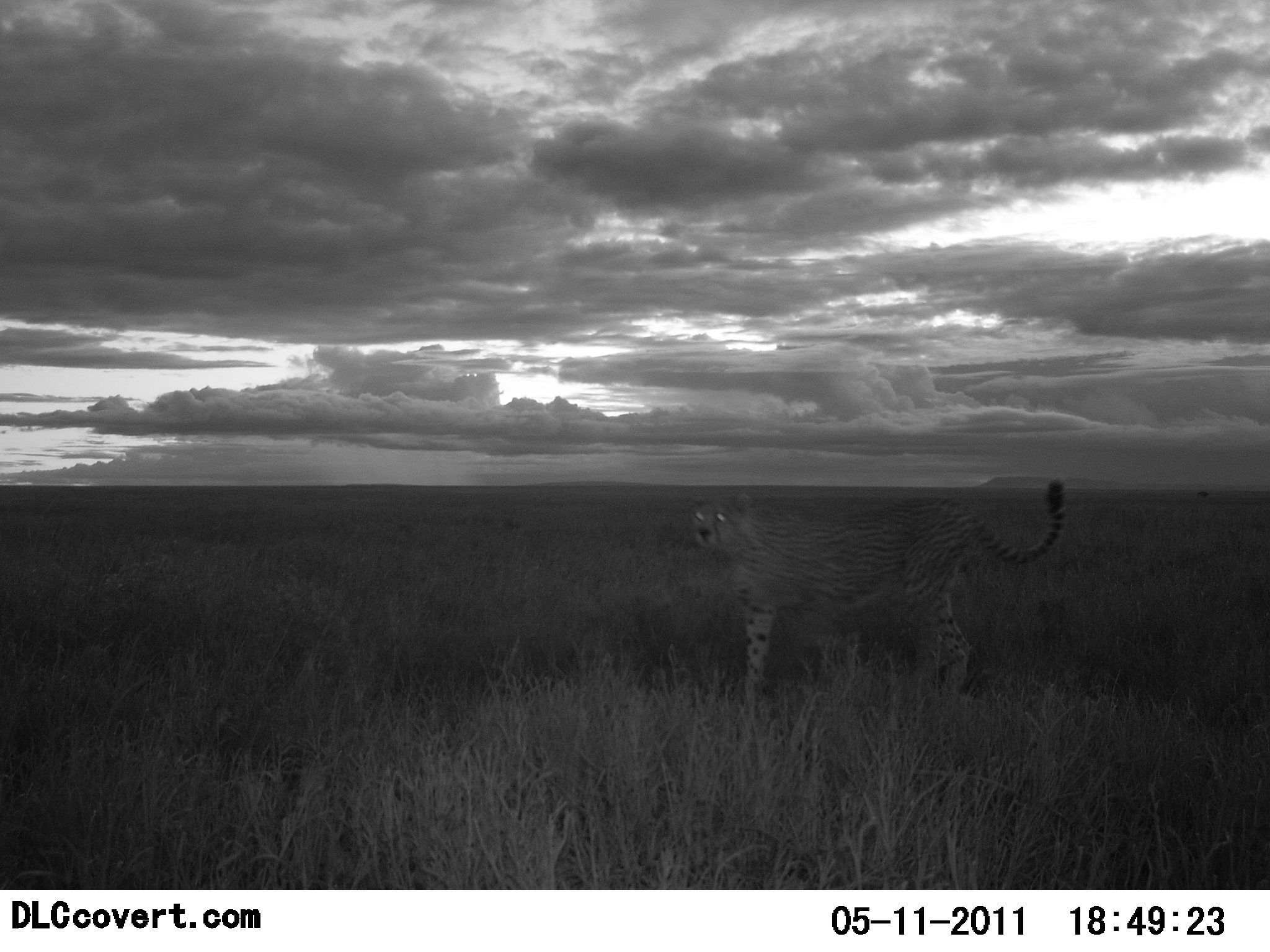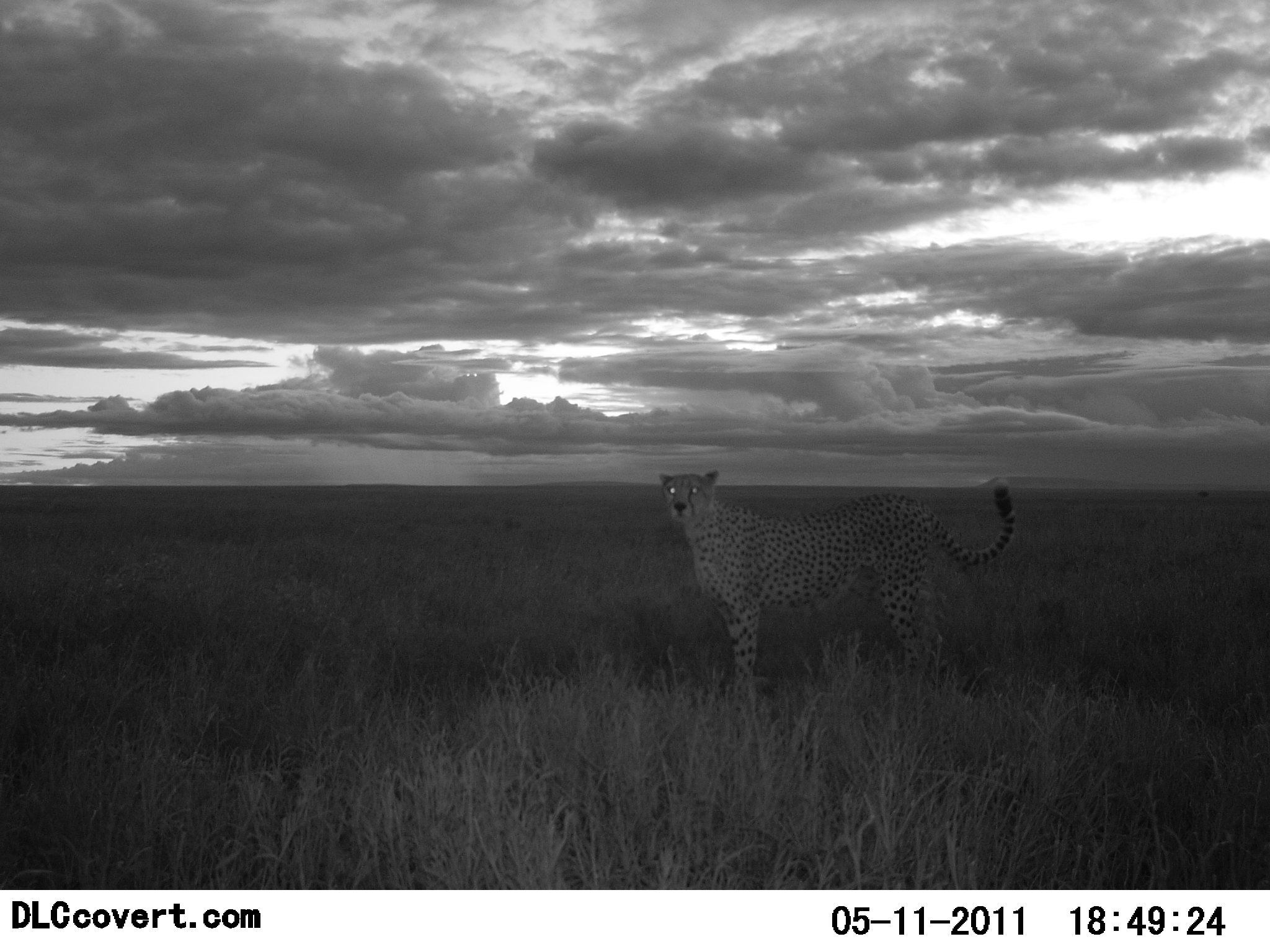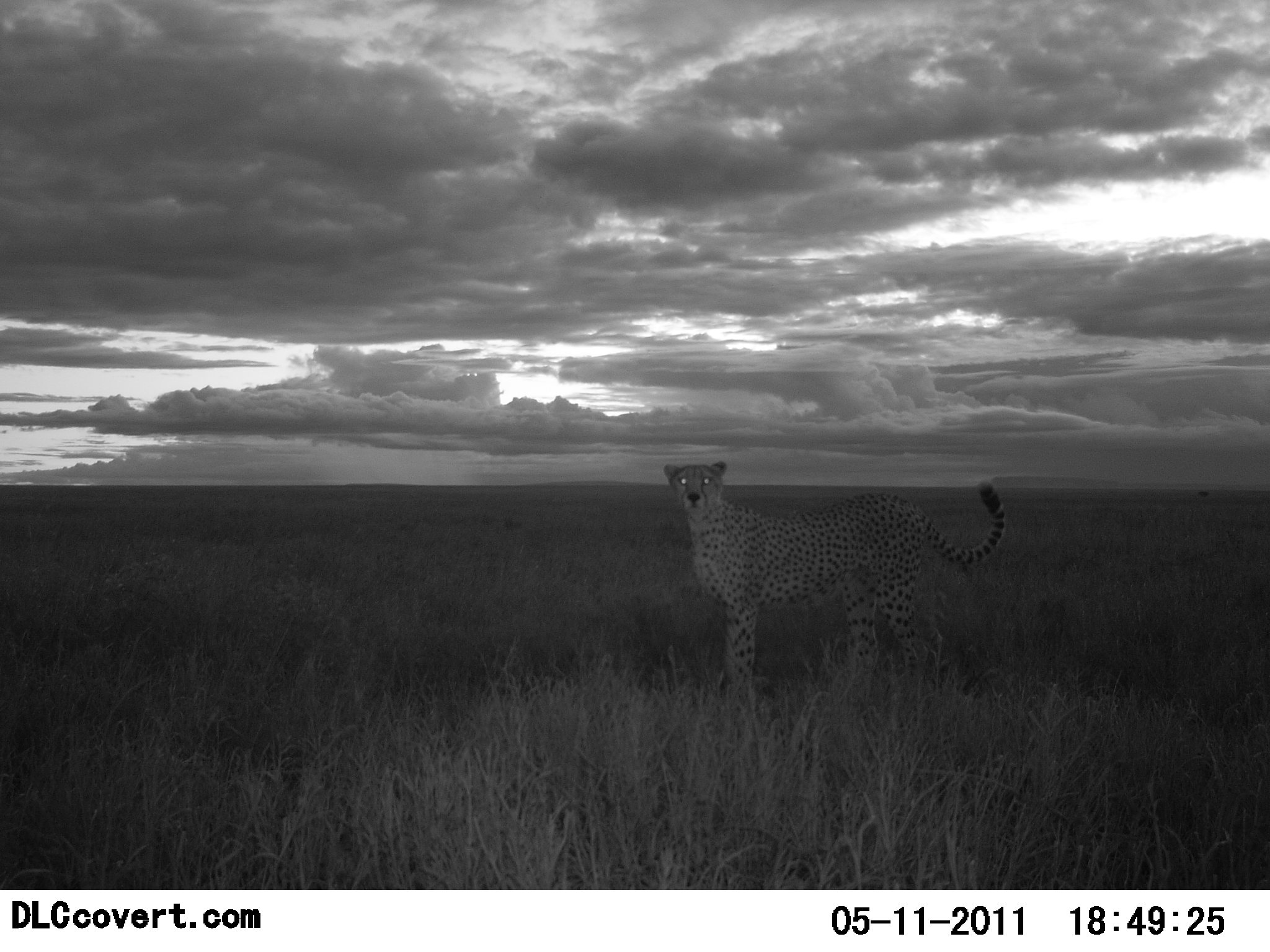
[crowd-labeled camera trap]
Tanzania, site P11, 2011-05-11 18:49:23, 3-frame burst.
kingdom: Animalia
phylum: Chordata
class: Mammalia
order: Carnivora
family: Felidae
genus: Acinonyx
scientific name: Acinonyx jubatus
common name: cheetah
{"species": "cheetah (Acinonyx jubatus)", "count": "1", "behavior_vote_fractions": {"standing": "100%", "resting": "0%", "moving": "0%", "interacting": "0%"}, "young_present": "0%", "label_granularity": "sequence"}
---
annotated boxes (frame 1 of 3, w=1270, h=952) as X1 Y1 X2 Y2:
animal: 690 478 1080 714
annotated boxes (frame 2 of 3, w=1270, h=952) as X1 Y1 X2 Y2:
animal: 654 469 1019 713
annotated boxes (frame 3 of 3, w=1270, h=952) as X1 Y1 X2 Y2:
animal: 658 460 1012 716